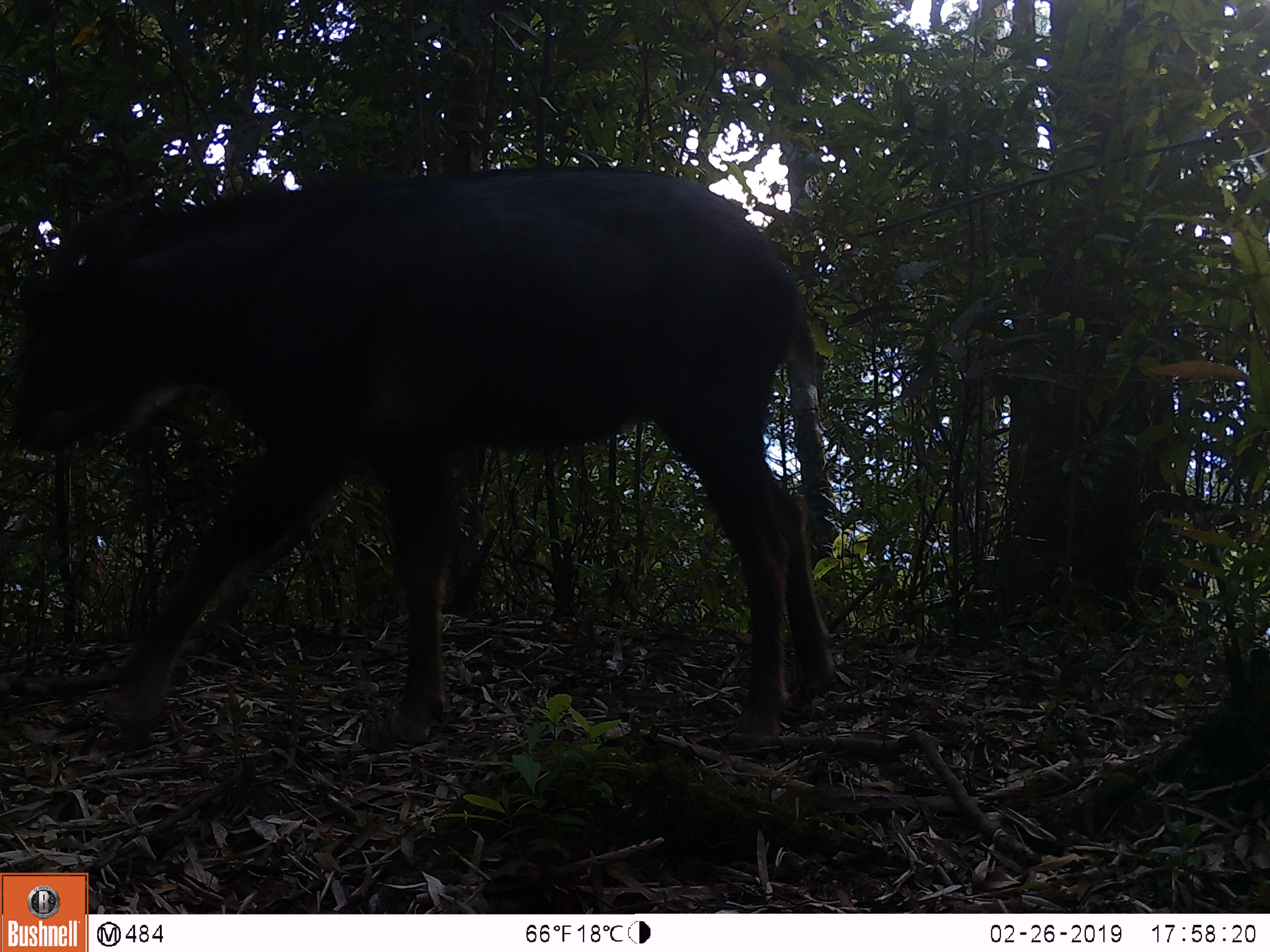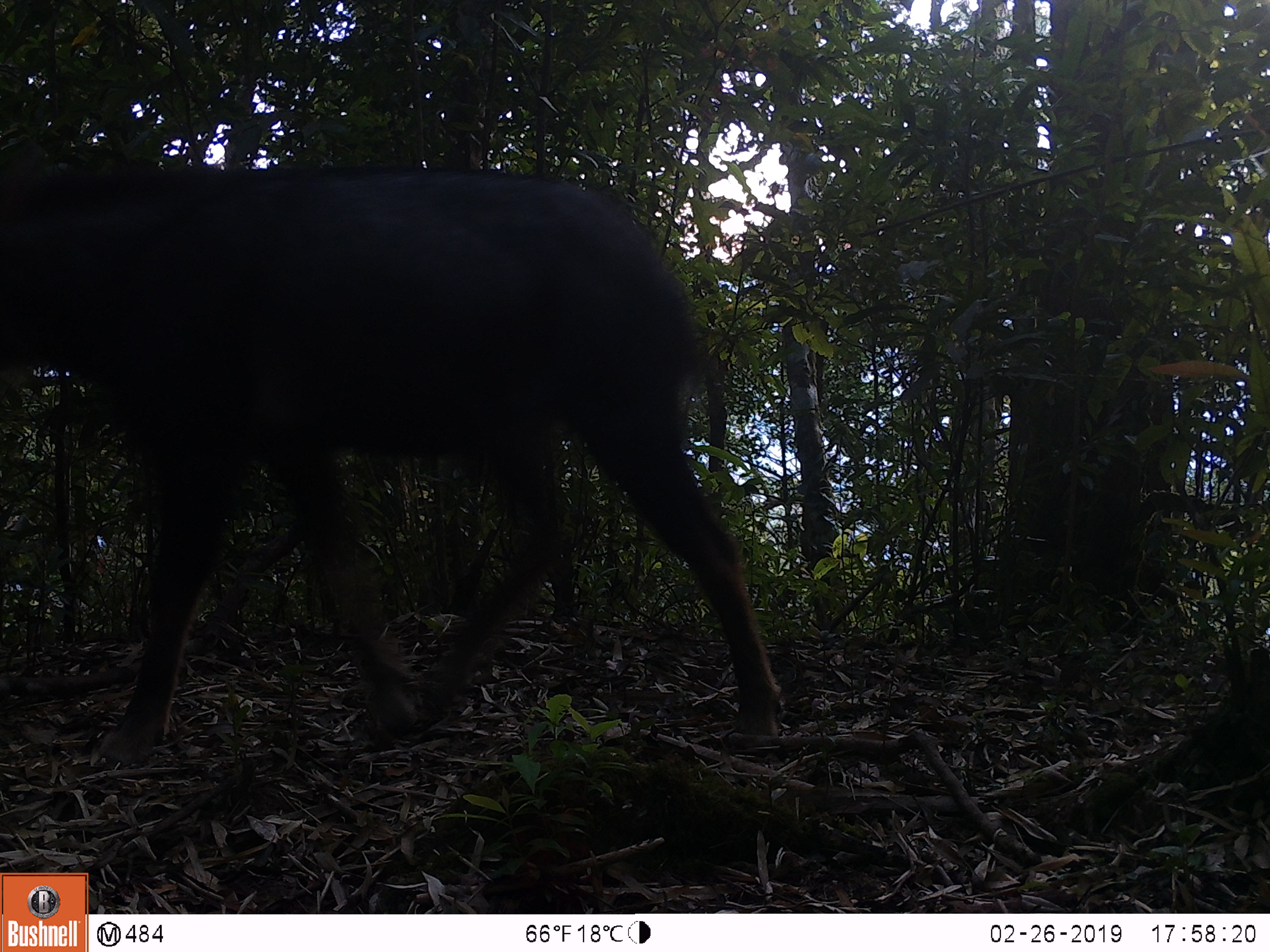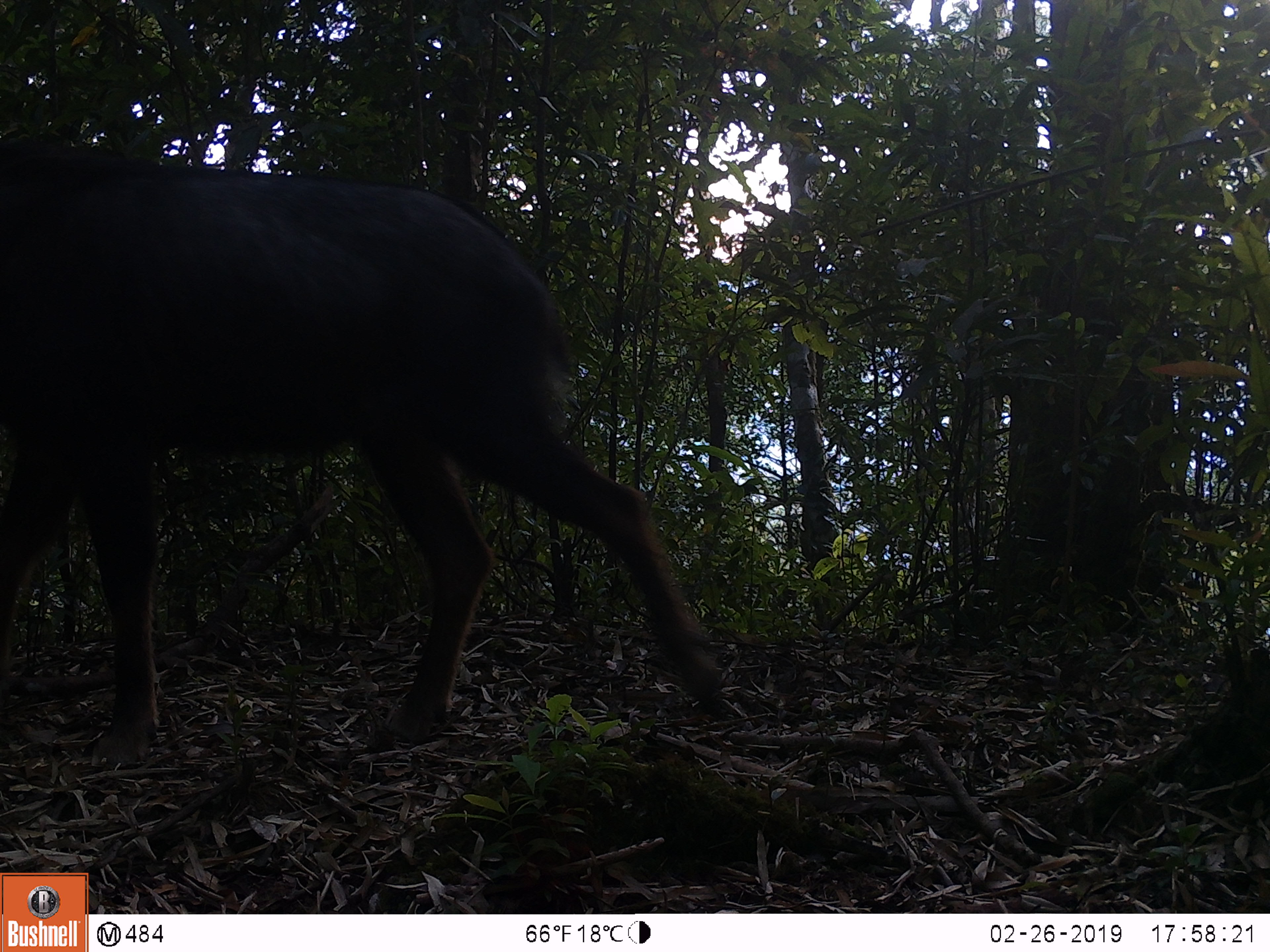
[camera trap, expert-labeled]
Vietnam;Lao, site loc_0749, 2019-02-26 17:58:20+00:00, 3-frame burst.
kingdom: Animalia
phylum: Chordata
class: Mammalia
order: Artiodactyla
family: Bovidae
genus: Capricornis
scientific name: Capricornis sumatraensis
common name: chinese serow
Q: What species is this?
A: Chinese serow (Capricornis sumatraensis).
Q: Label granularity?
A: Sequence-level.